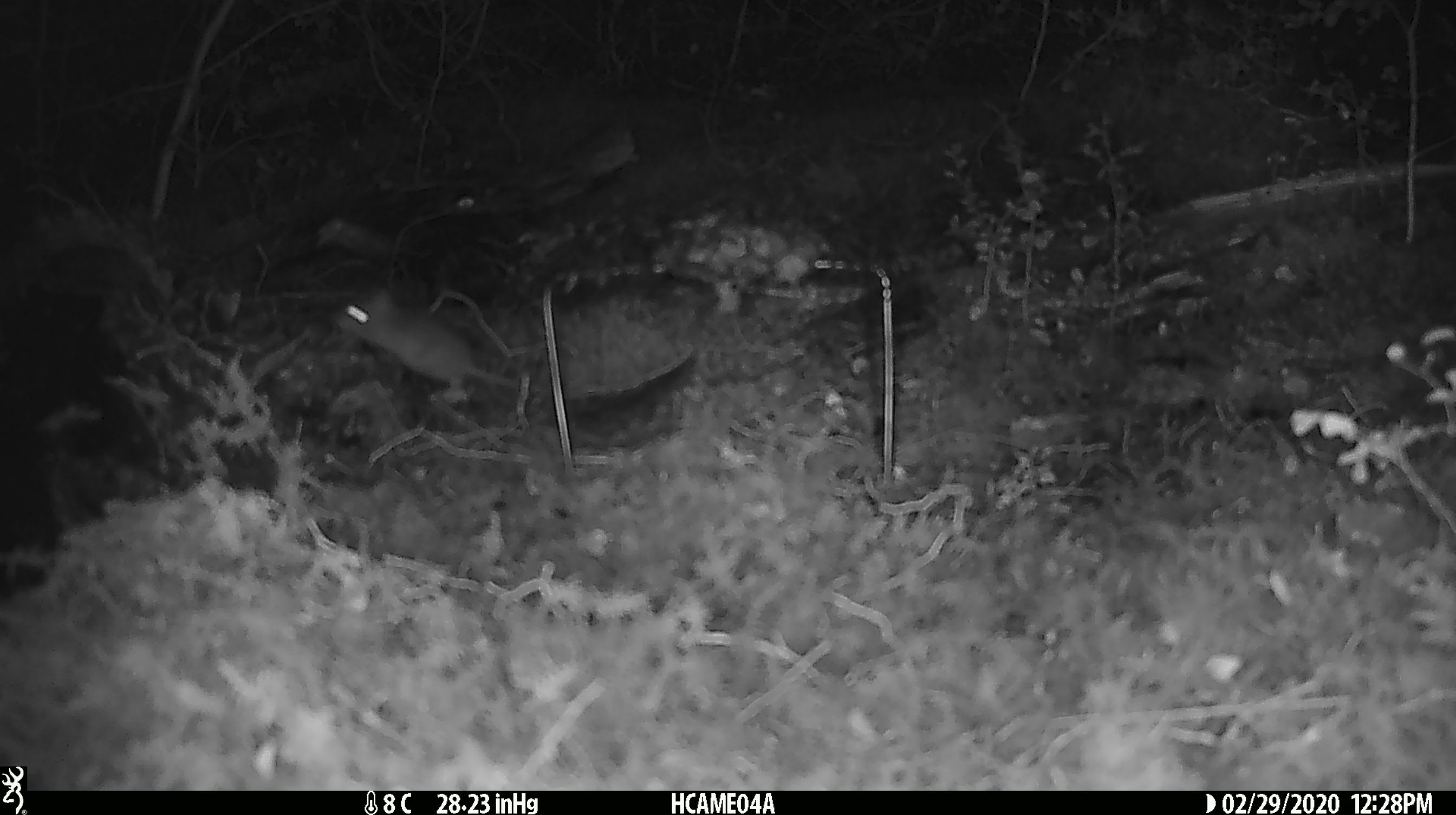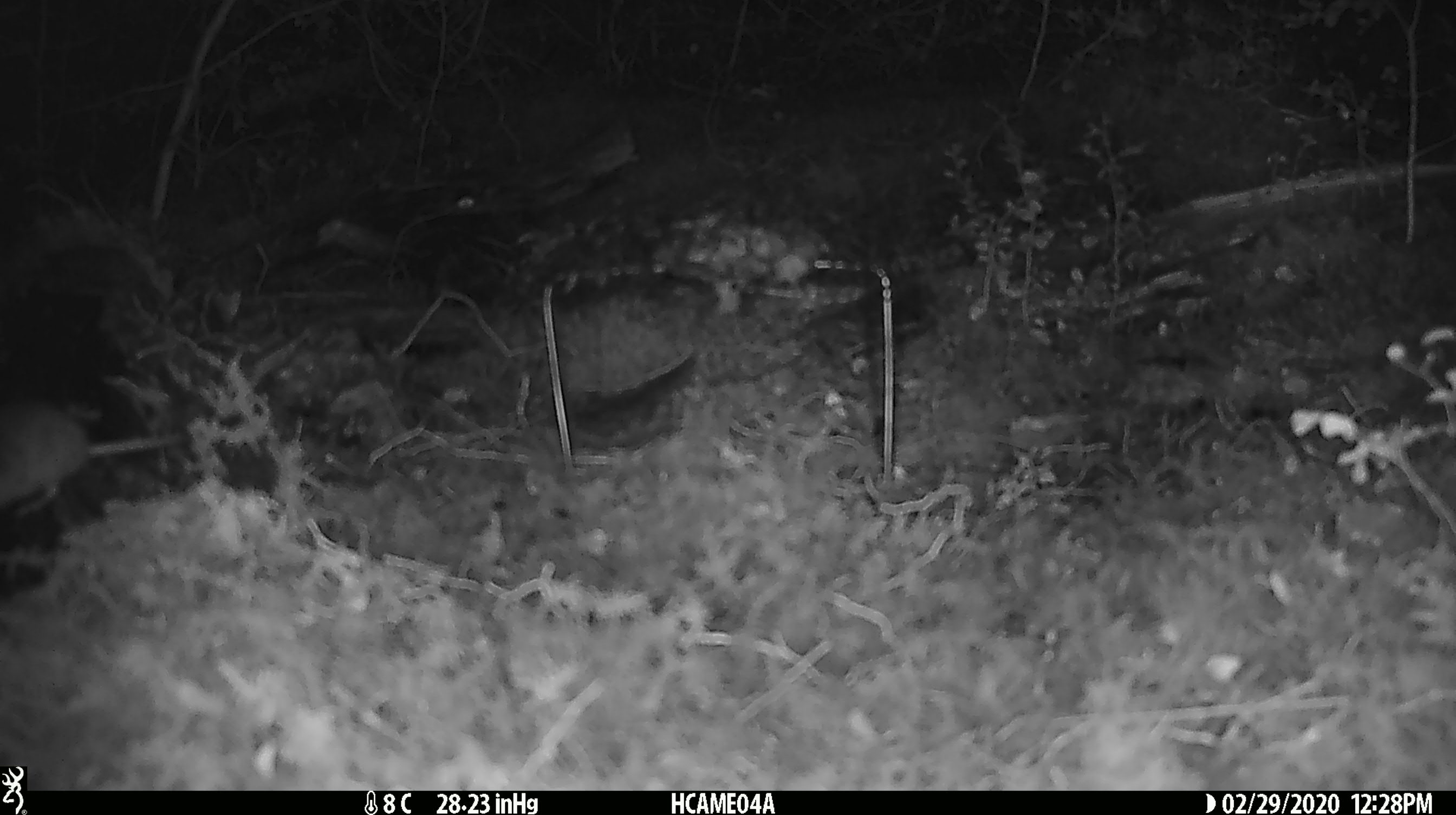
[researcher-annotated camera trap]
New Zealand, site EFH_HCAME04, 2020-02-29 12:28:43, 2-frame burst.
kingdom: Animalia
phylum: Chordata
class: Mammalia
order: Rodentia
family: Muridae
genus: Mus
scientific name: Mus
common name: mouse